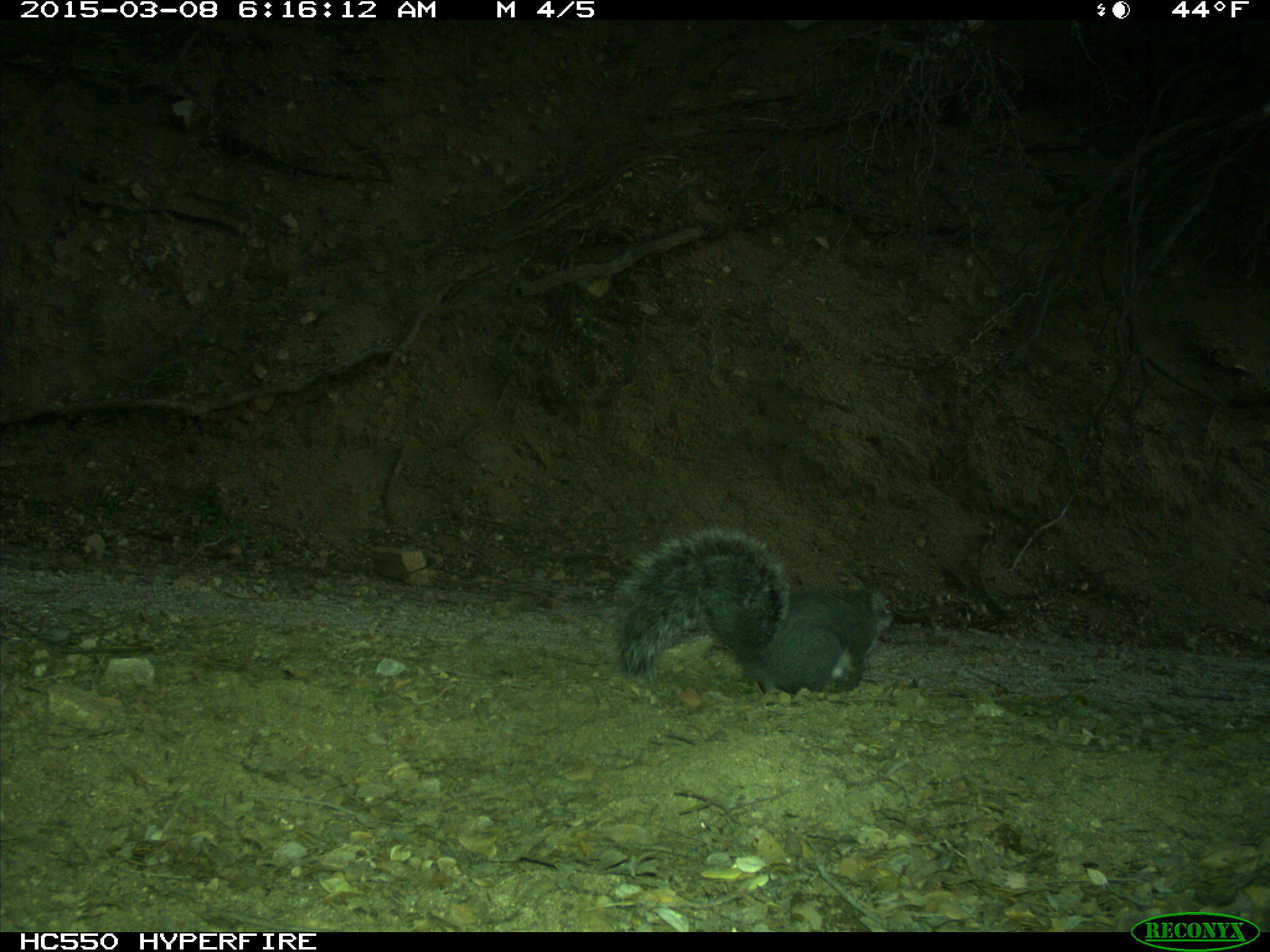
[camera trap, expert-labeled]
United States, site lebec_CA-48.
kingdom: Animalia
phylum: Chordata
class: Mammalia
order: Rodentia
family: Sciuridae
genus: Sciurus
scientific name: Sciurus carolinensis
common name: eastern gray squirrel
Sciurus carolinensis (eastern gray squirrel).